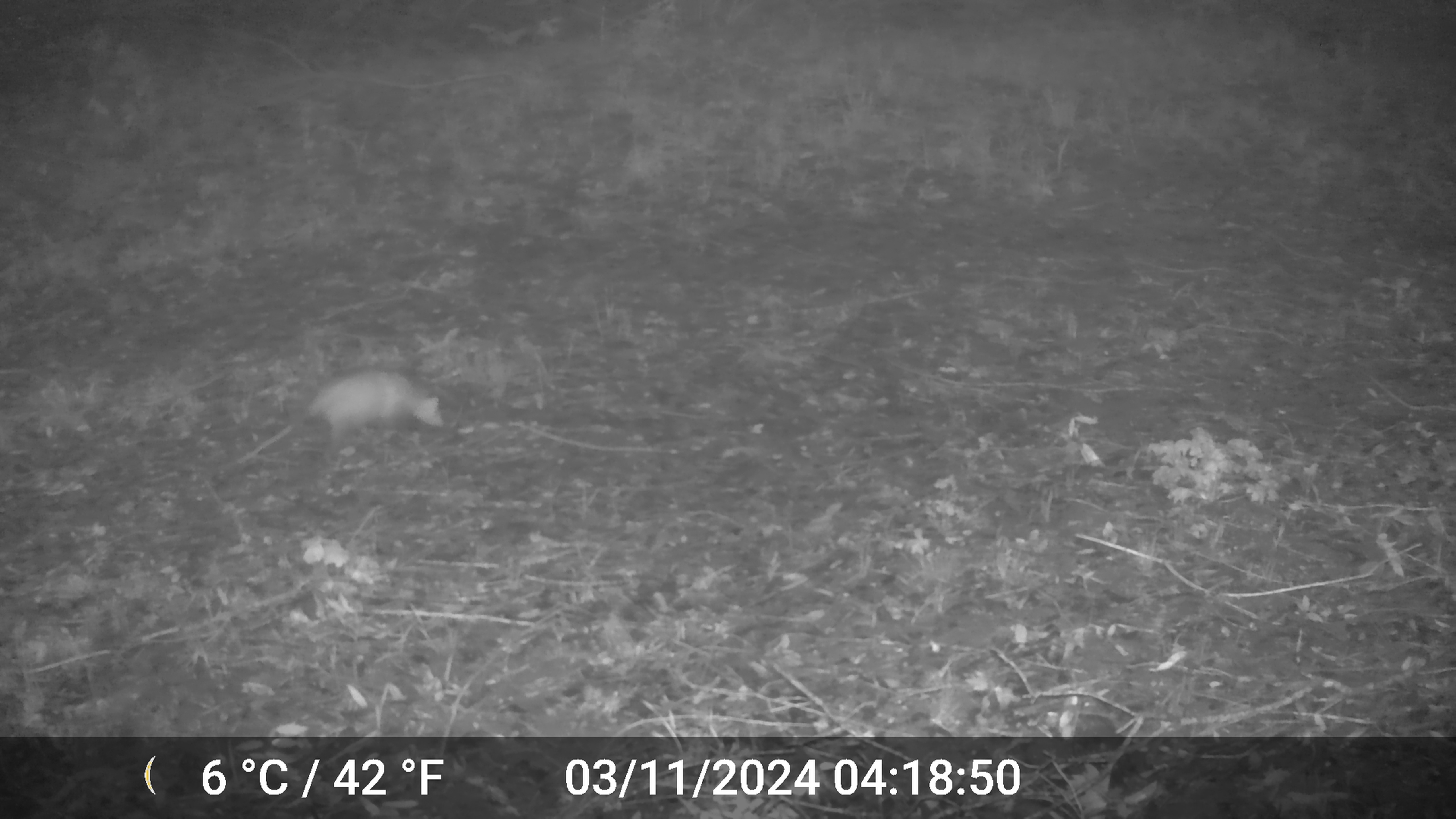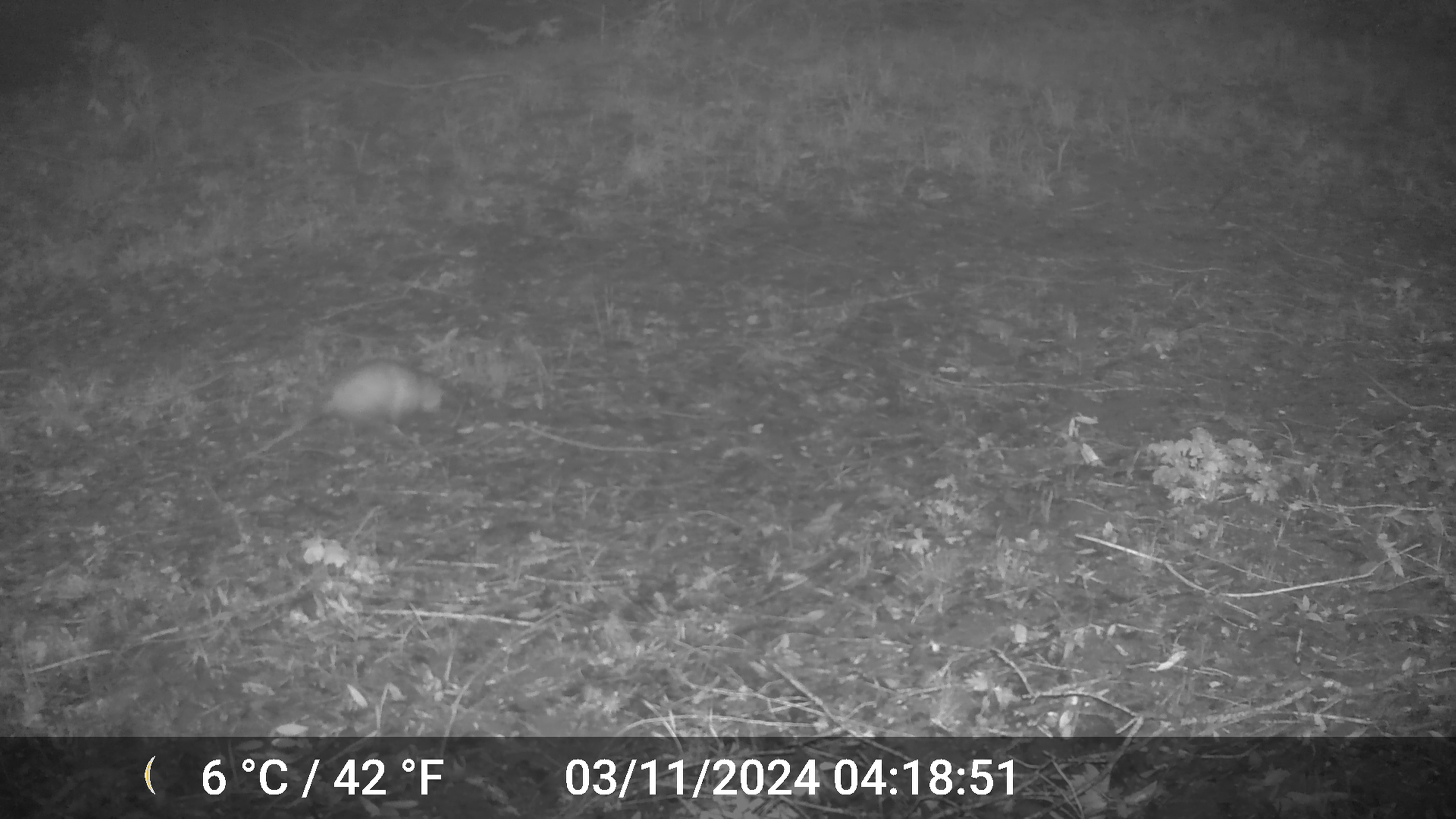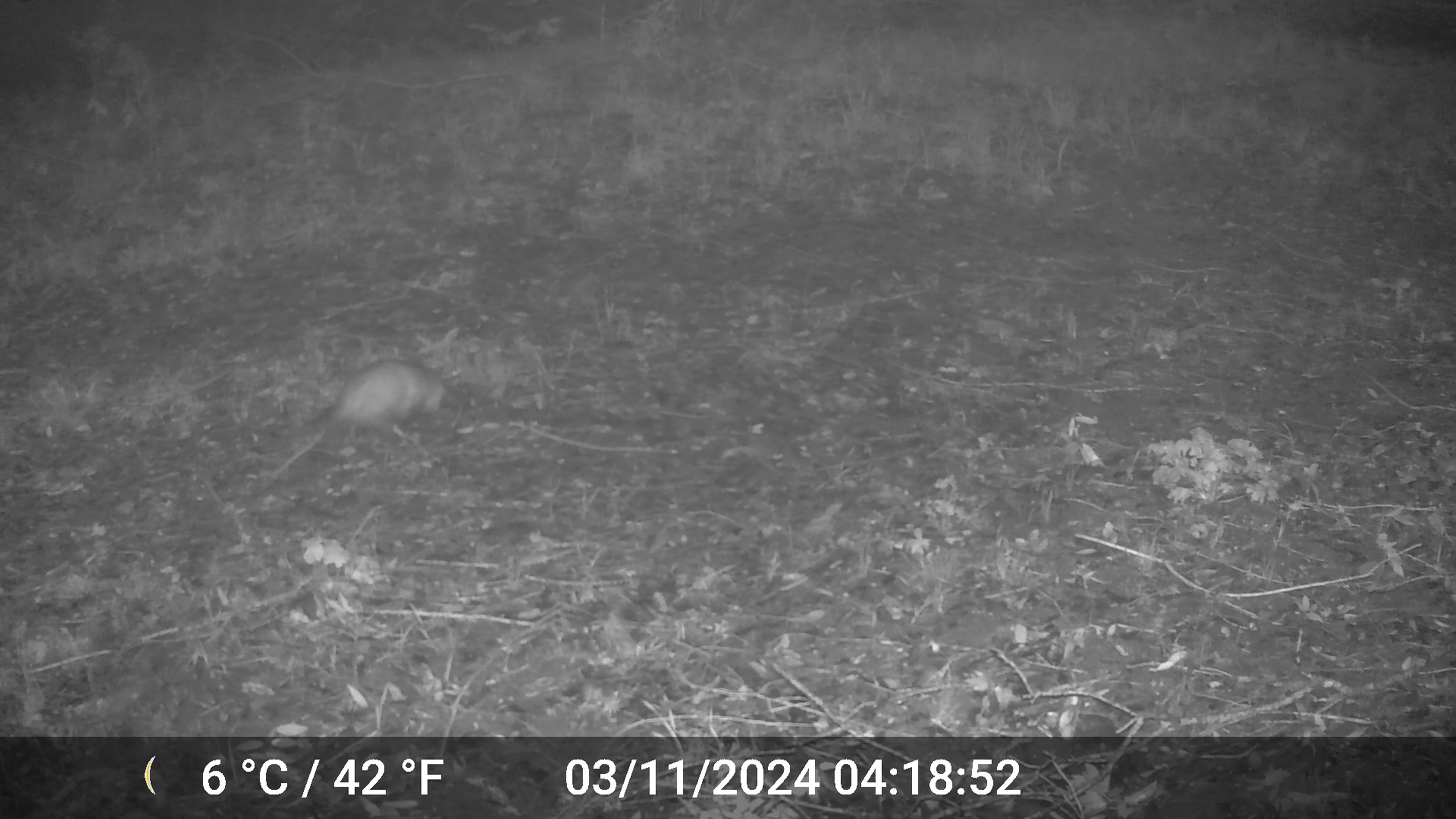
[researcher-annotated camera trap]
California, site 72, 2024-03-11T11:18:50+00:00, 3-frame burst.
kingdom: Animalia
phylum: Chordata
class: Mammalia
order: Didelphimorphia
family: Didelphidae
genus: Didelphis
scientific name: Didelphis virginiana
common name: virginia opossum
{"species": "virginia opossum (Didelphis virginiana)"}